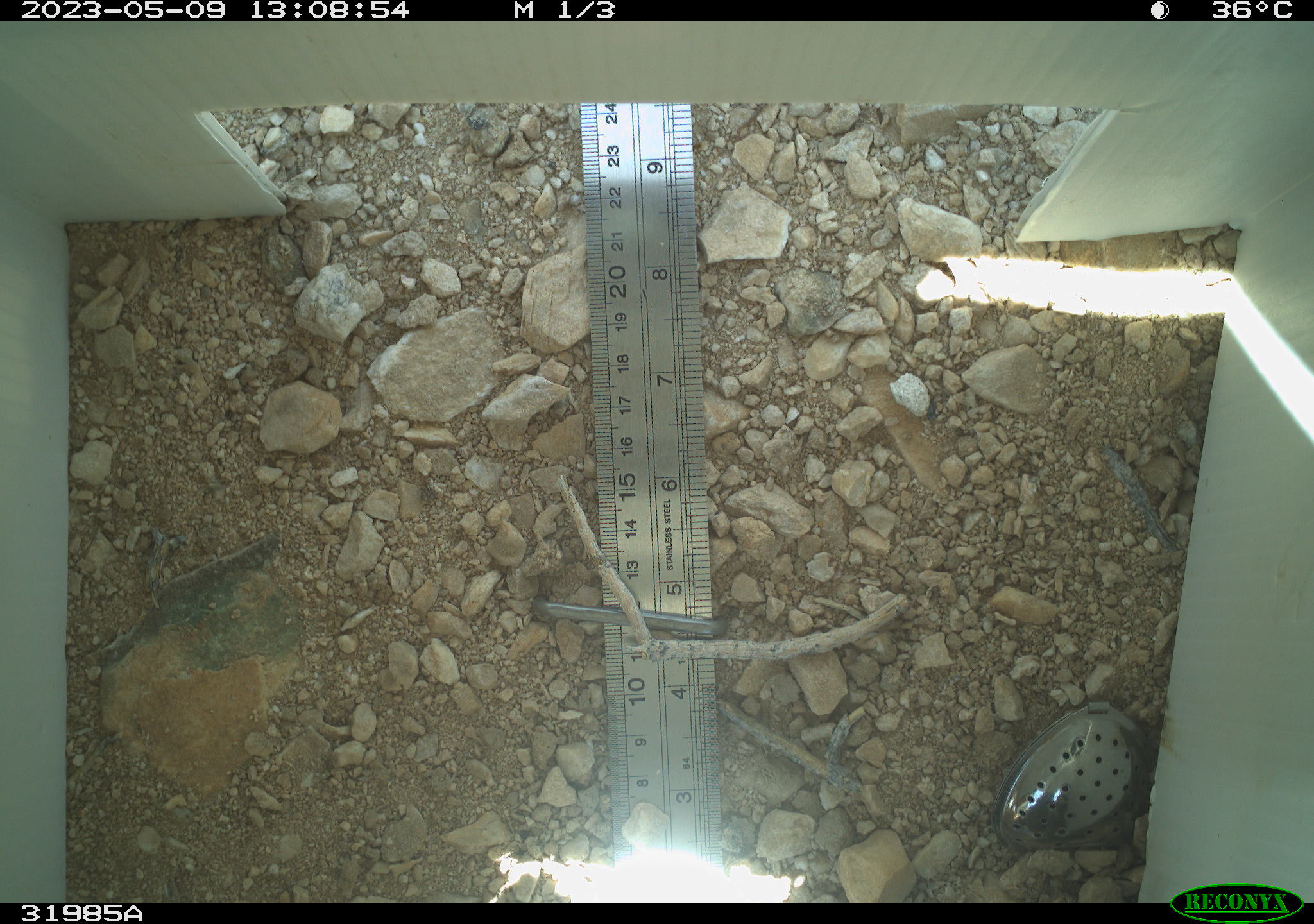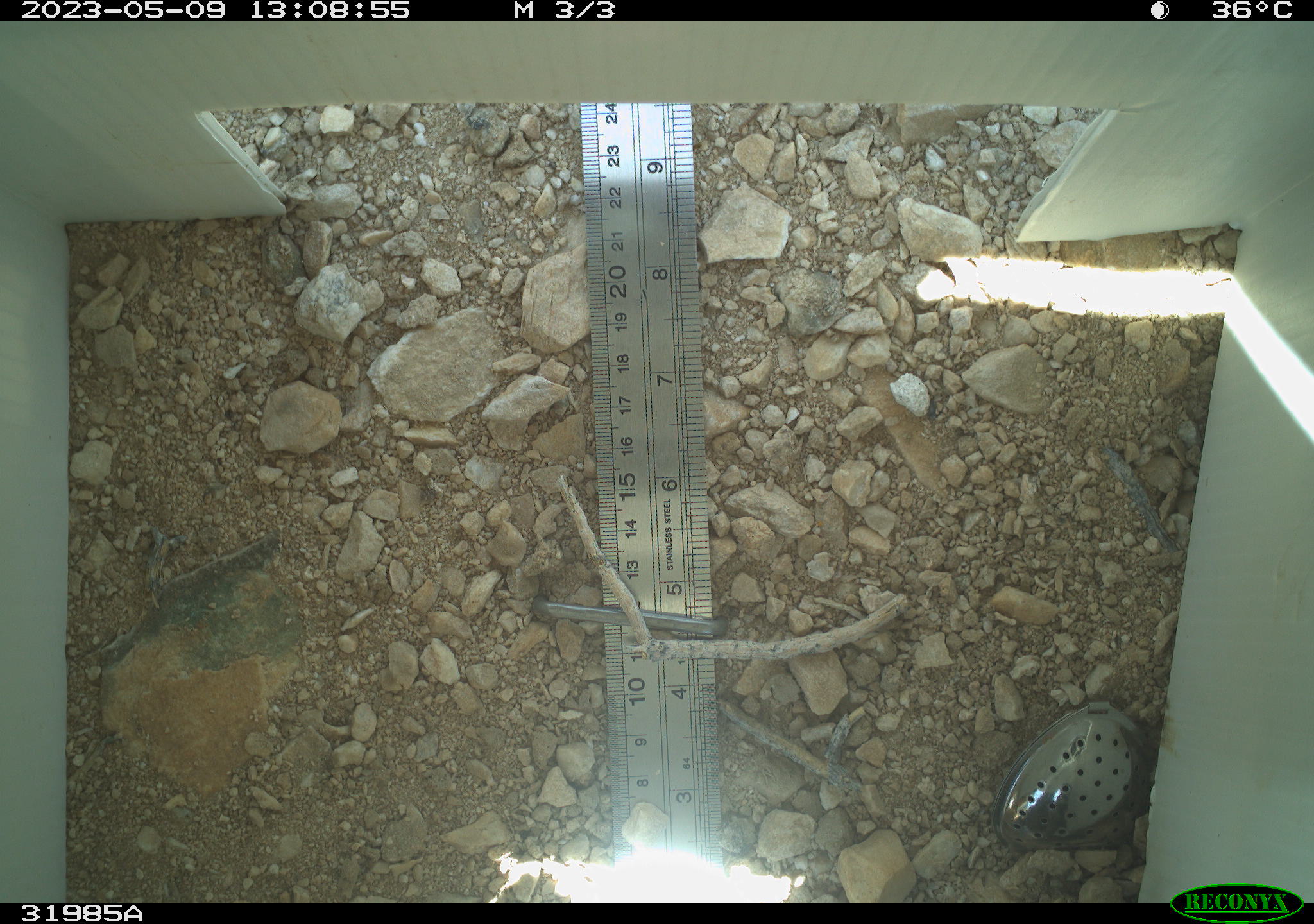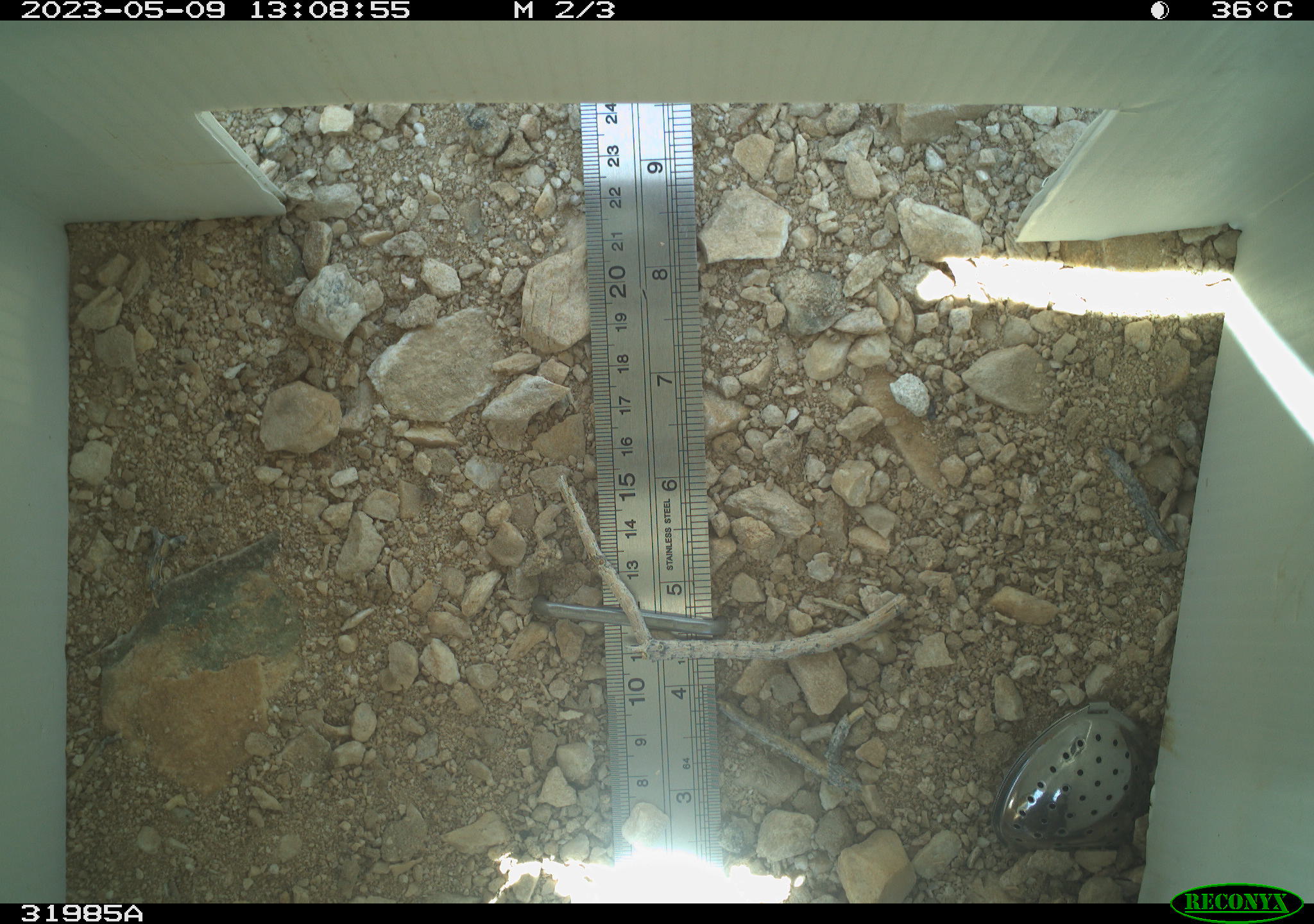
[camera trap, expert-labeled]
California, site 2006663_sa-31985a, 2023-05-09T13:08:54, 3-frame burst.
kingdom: Animalia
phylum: Arthropoda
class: Insecta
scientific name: Insecta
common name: insect